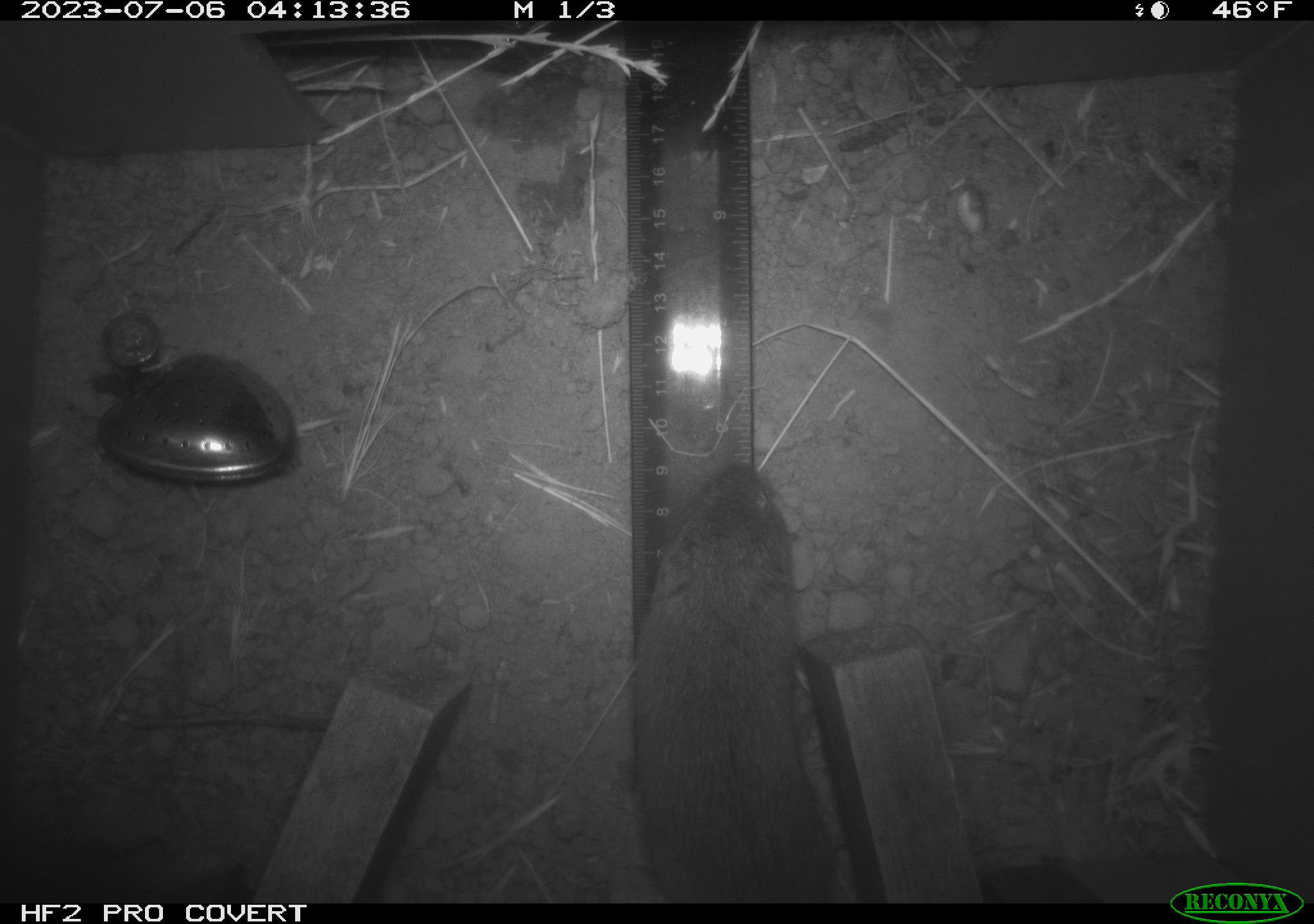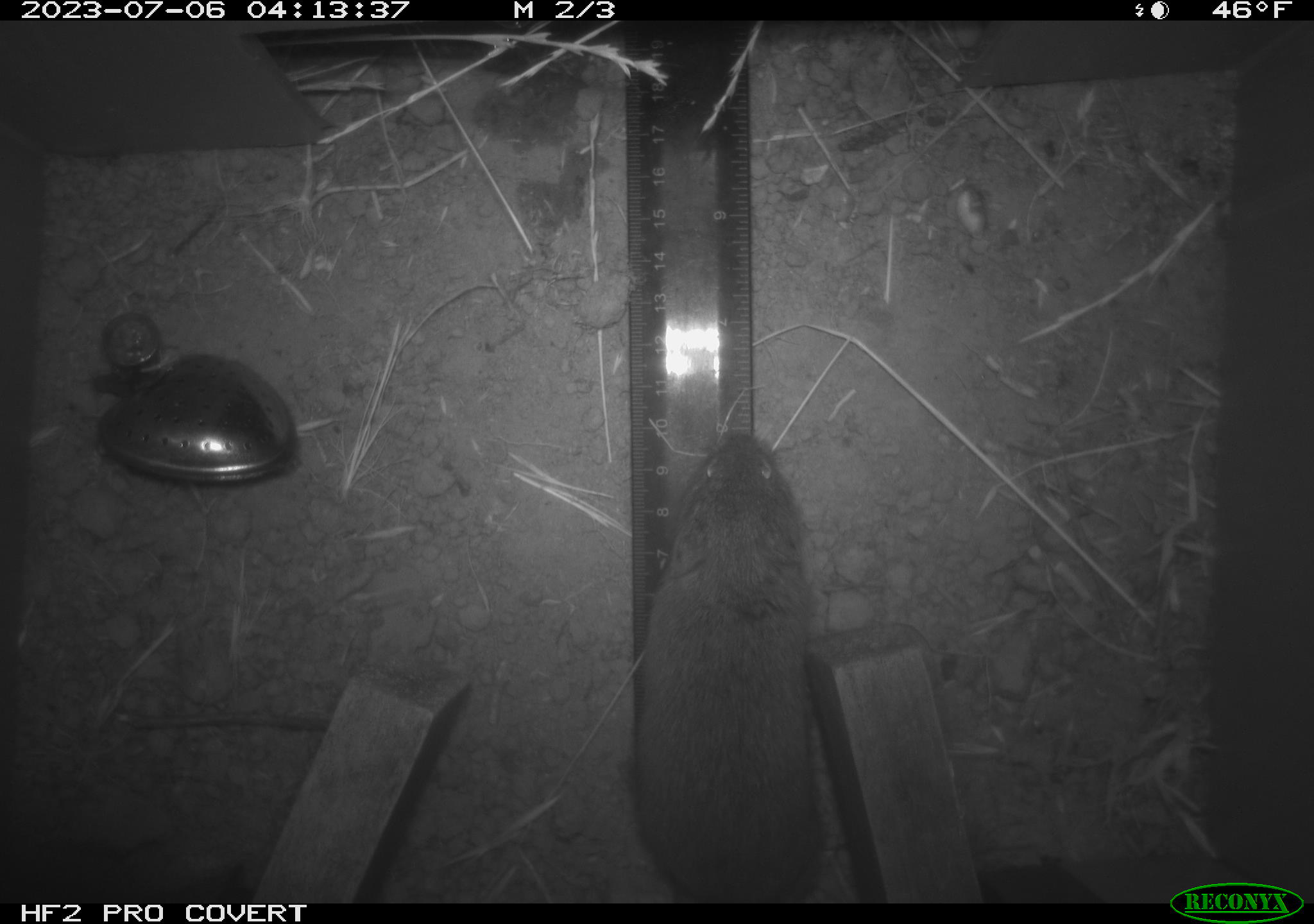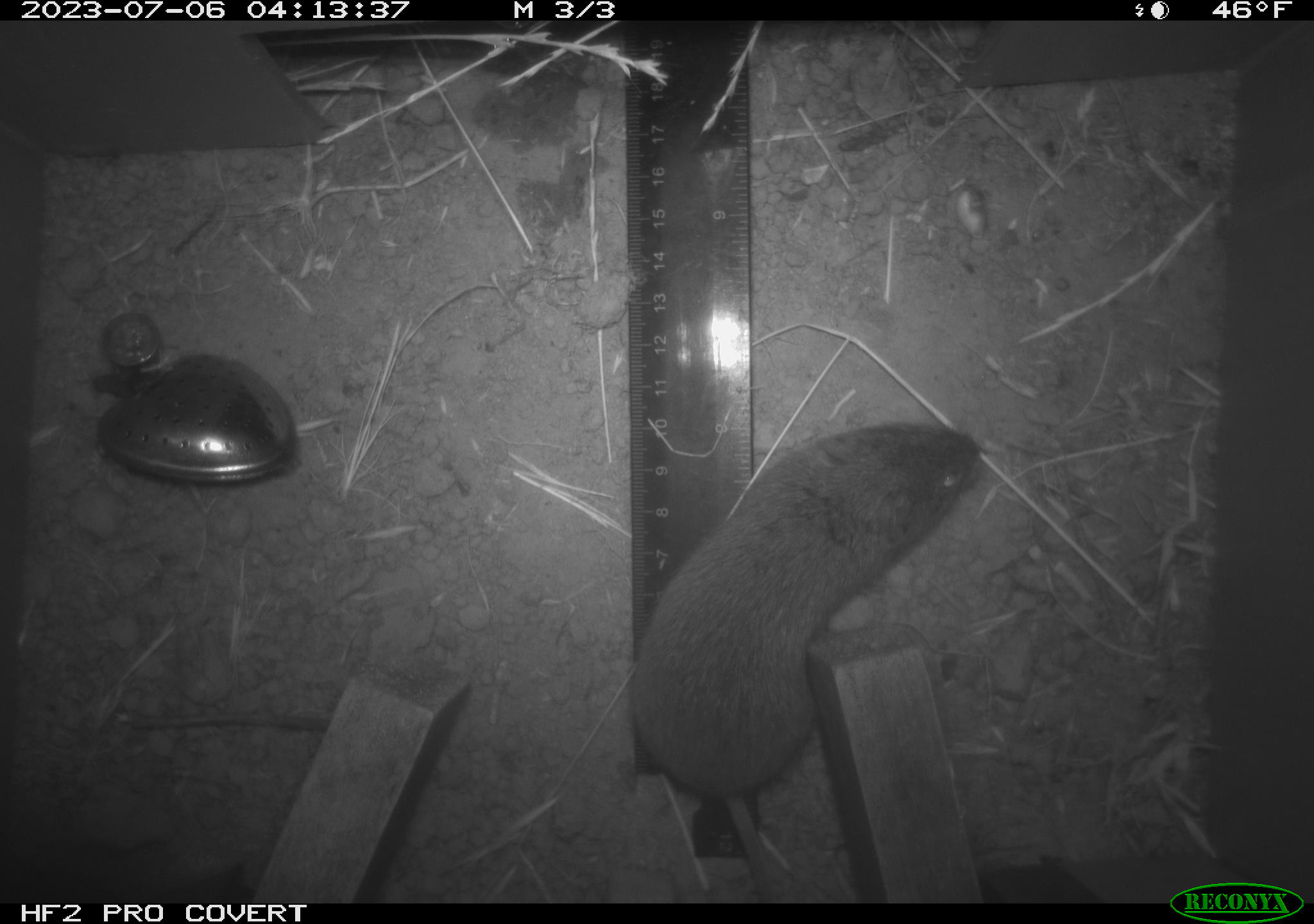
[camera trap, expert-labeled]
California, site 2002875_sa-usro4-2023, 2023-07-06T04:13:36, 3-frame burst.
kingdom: Animalia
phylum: Chordata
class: Mammalia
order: Rodentia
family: Cricetidae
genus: Microtus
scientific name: Microtus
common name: meadow vole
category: microtus species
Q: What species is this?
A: Microtus species (meadow vole) (Microtus).